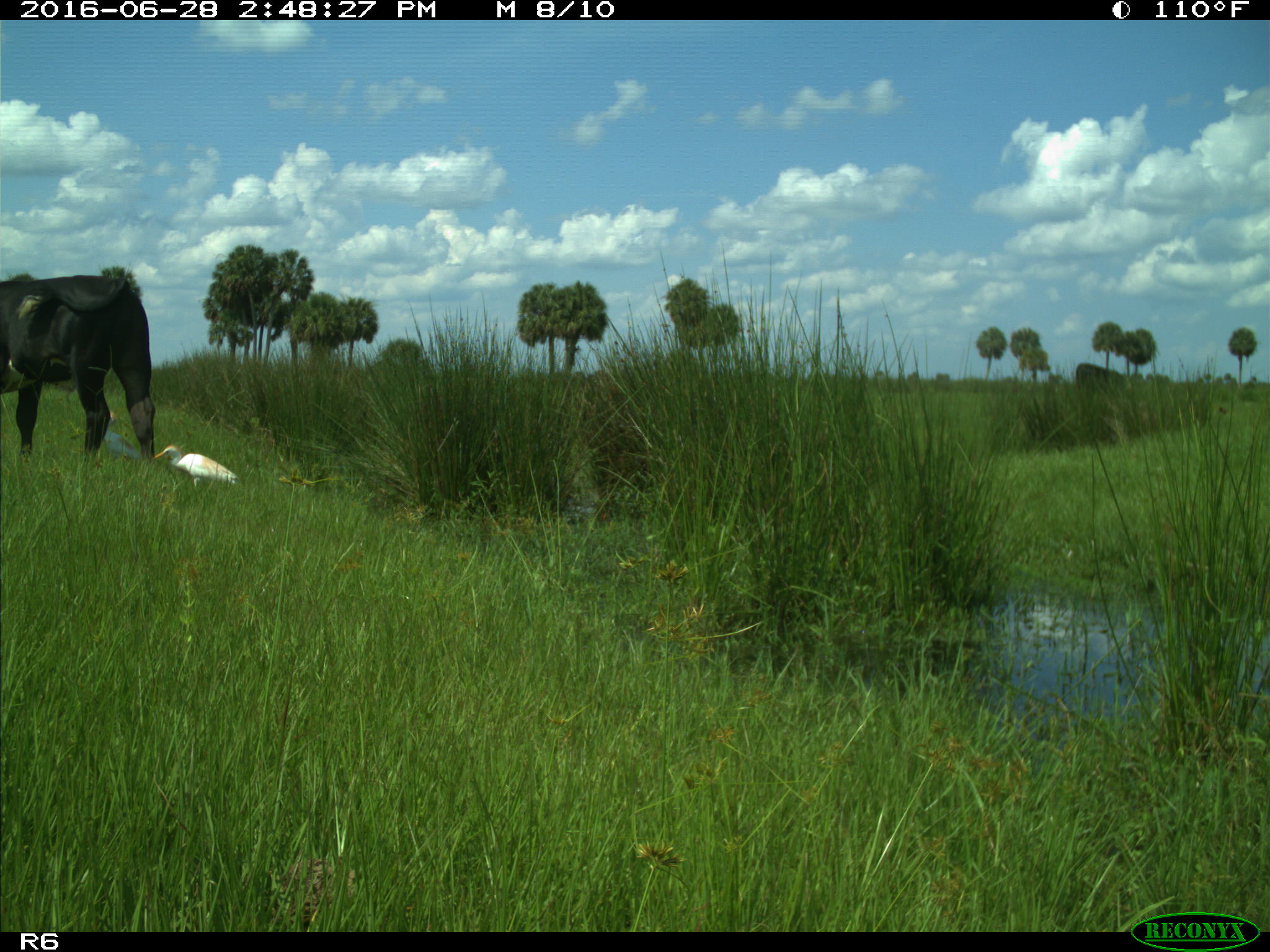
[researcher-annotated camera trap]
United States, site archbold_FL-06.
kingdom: Animalia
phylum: Chordata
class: Mammalia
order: Artiodactyla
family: Bovidae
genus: Bos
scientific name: Bos taurus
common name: domestic cow